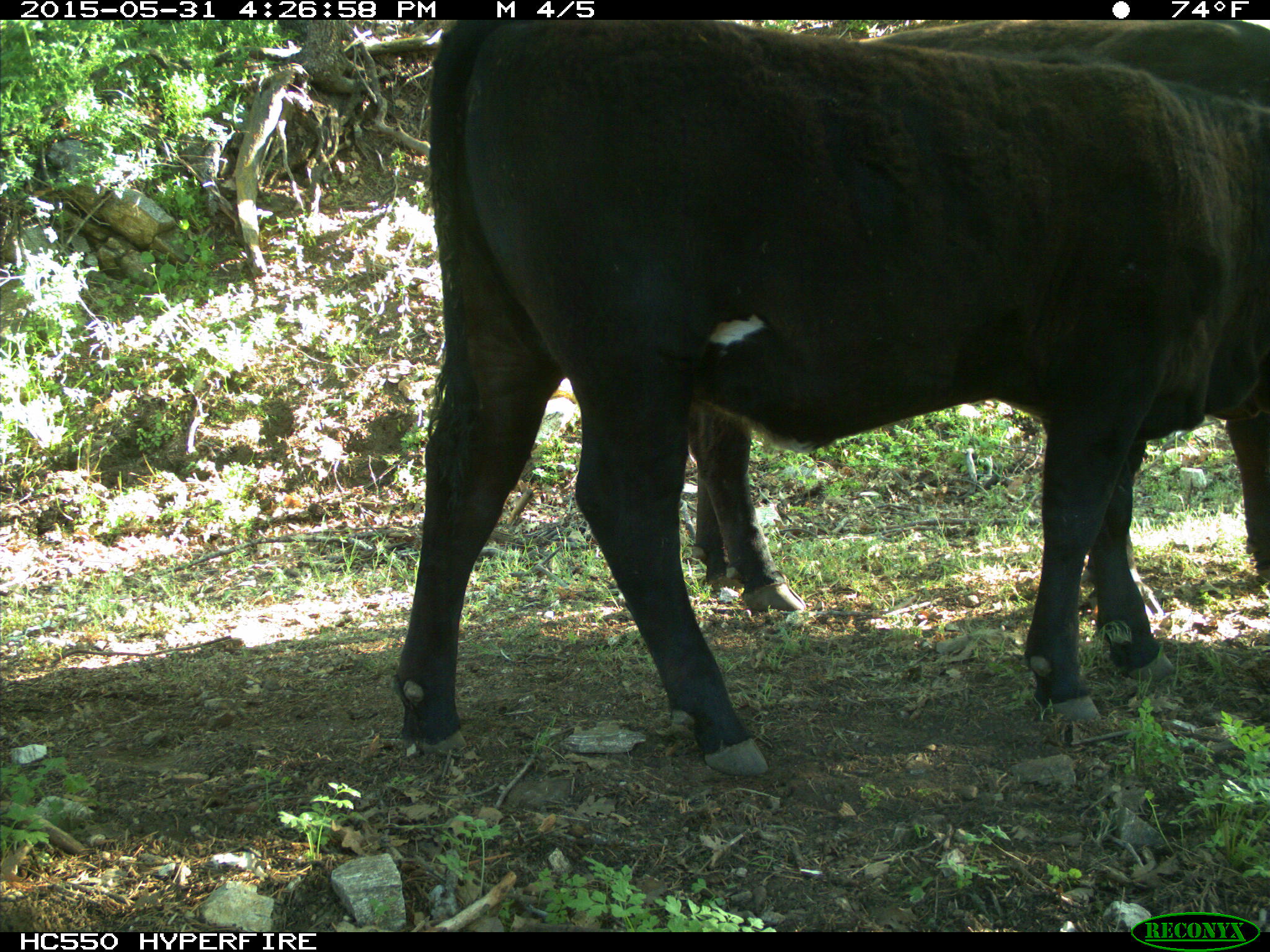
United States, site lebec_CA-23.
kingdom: Animalia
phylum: Chordata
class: Mammalia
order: Artiodactyla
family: Bovidae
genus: Bos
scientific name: Bos taurus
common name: domestic cow